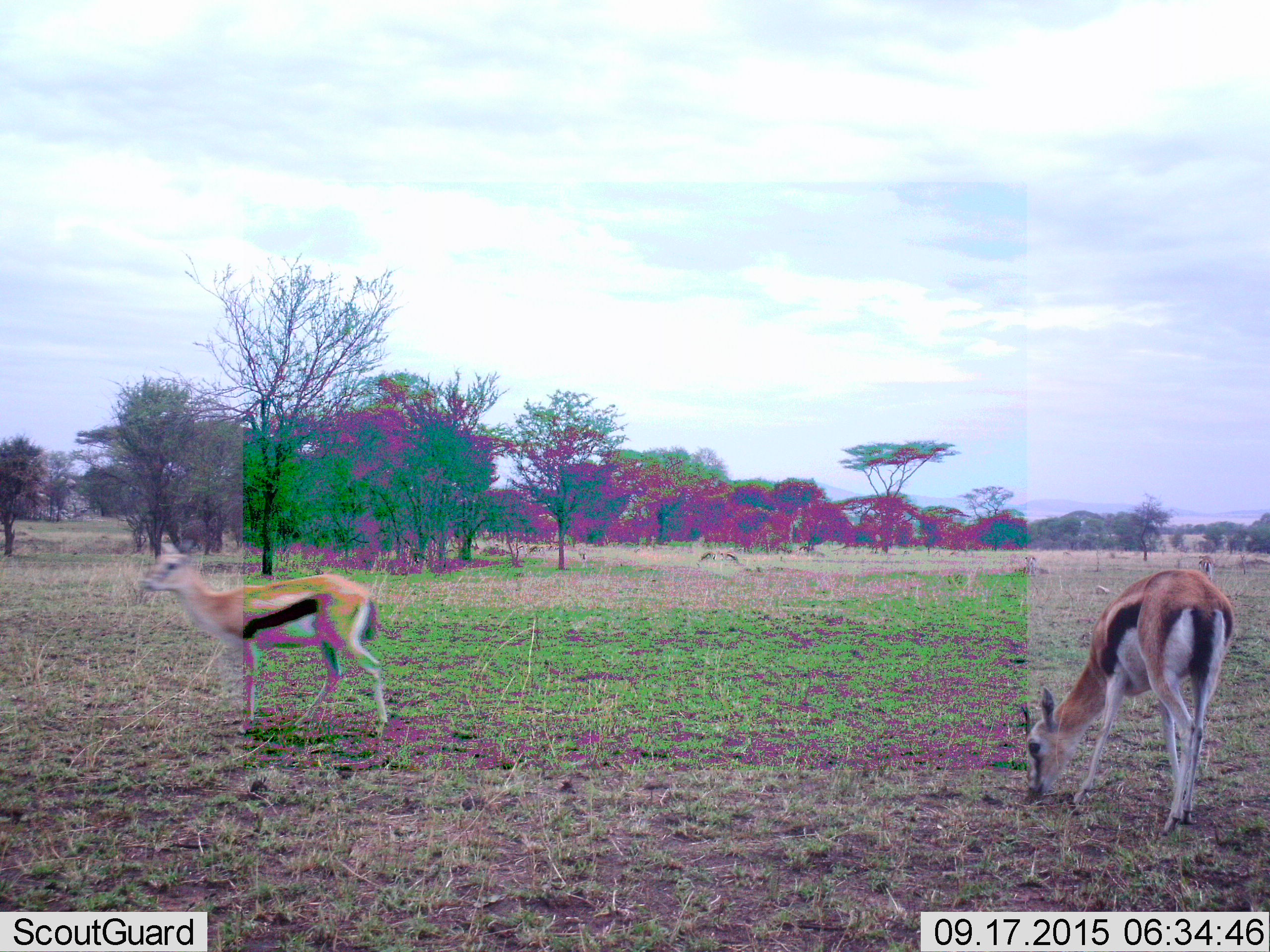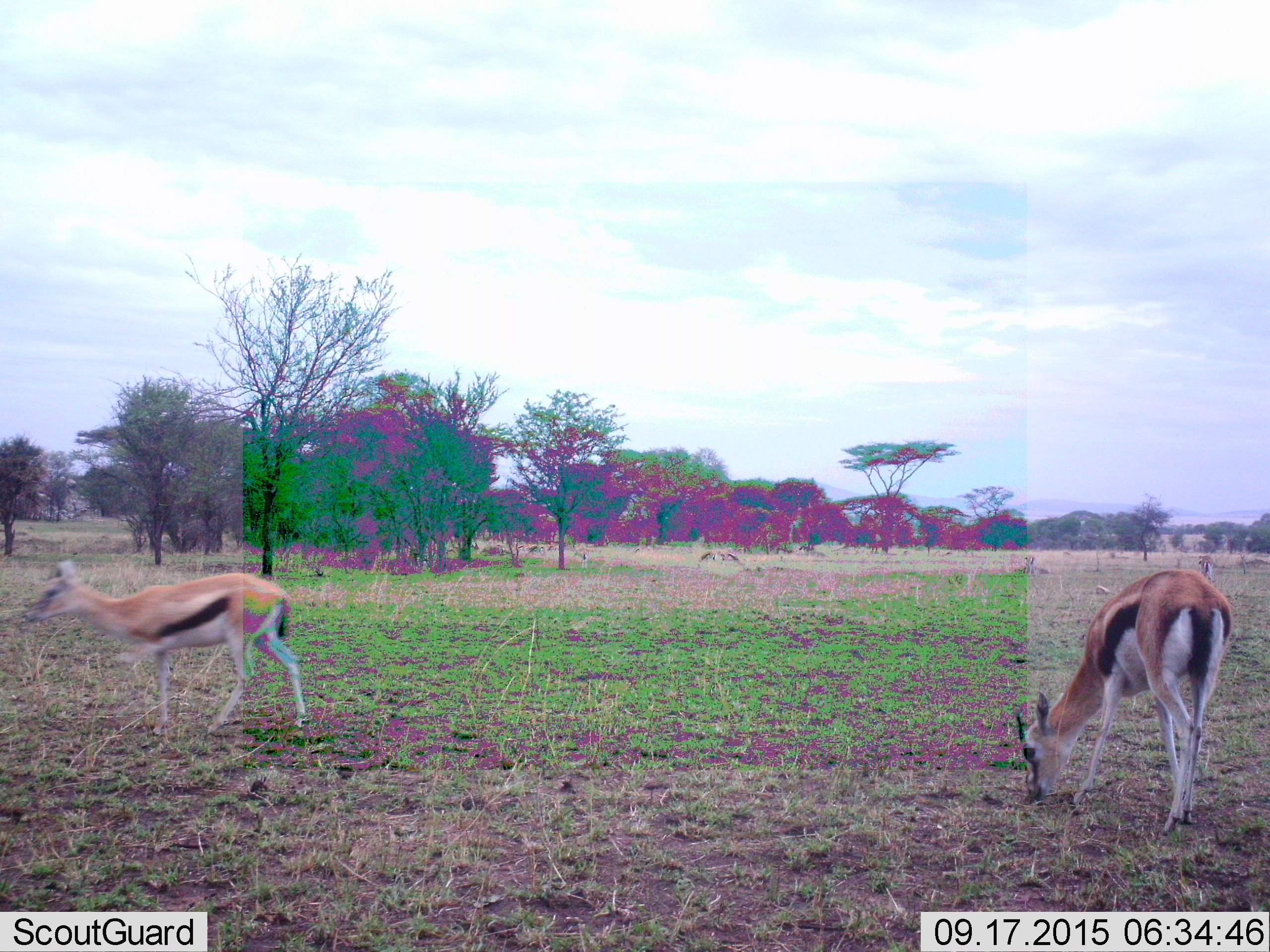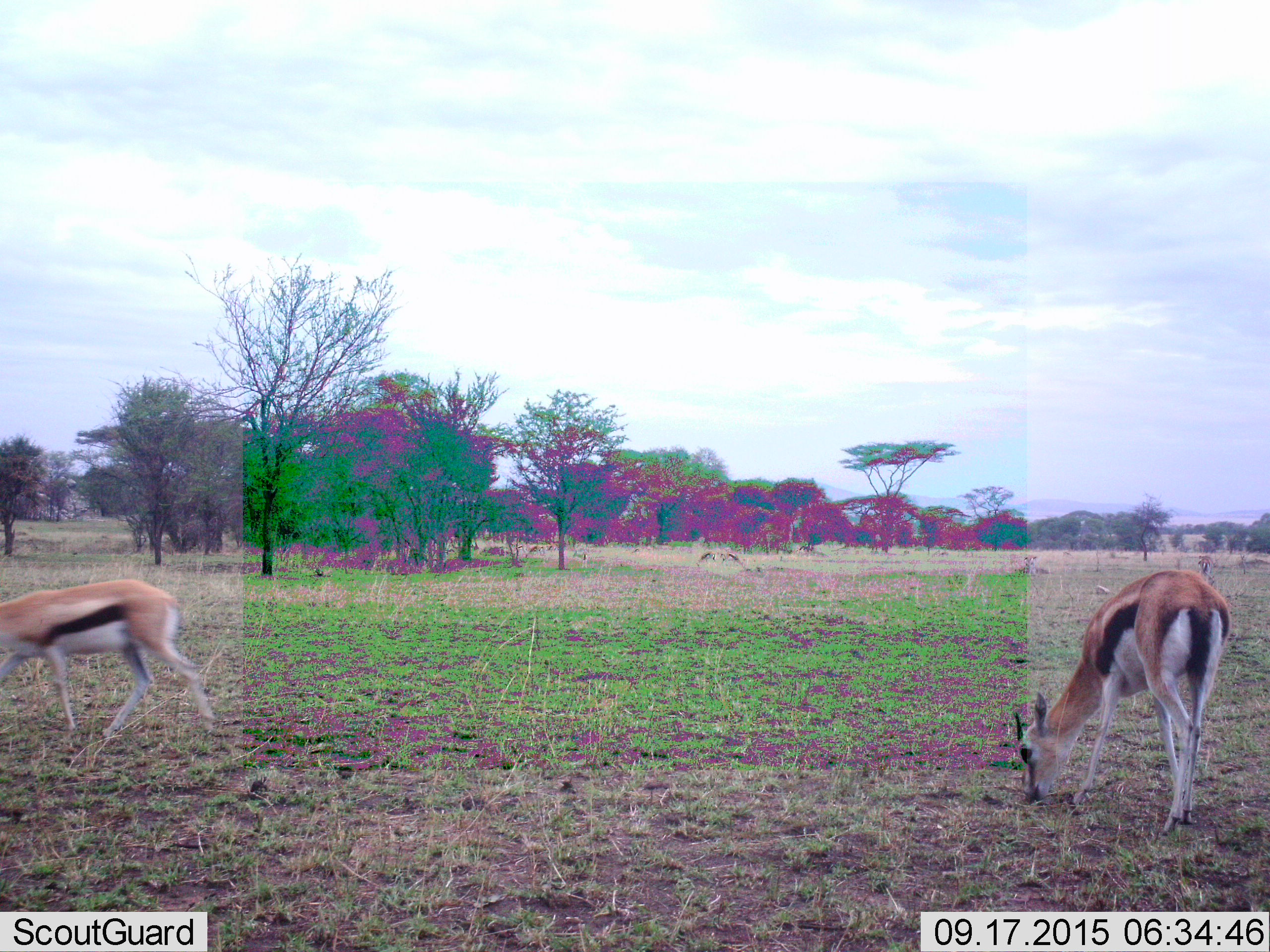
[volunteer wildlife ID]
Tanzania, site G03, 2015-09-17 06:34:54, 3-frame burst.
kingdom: Animalia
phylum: Chordata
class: Mammalia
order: Artiodactyla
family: Bovidae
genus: Eudorcas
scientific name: Eudorcas thomsonii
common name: thomson's gazelle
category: gazellethomsons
Gazellethomsons (thomson's gazelle) (Eudorcas thomsonii), count 2. Behavior (volunteer vote fractions): standing 39%, resting 0%, moving 89%, interacting 0%. Young present (vote fraction): 0%. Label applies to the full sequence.